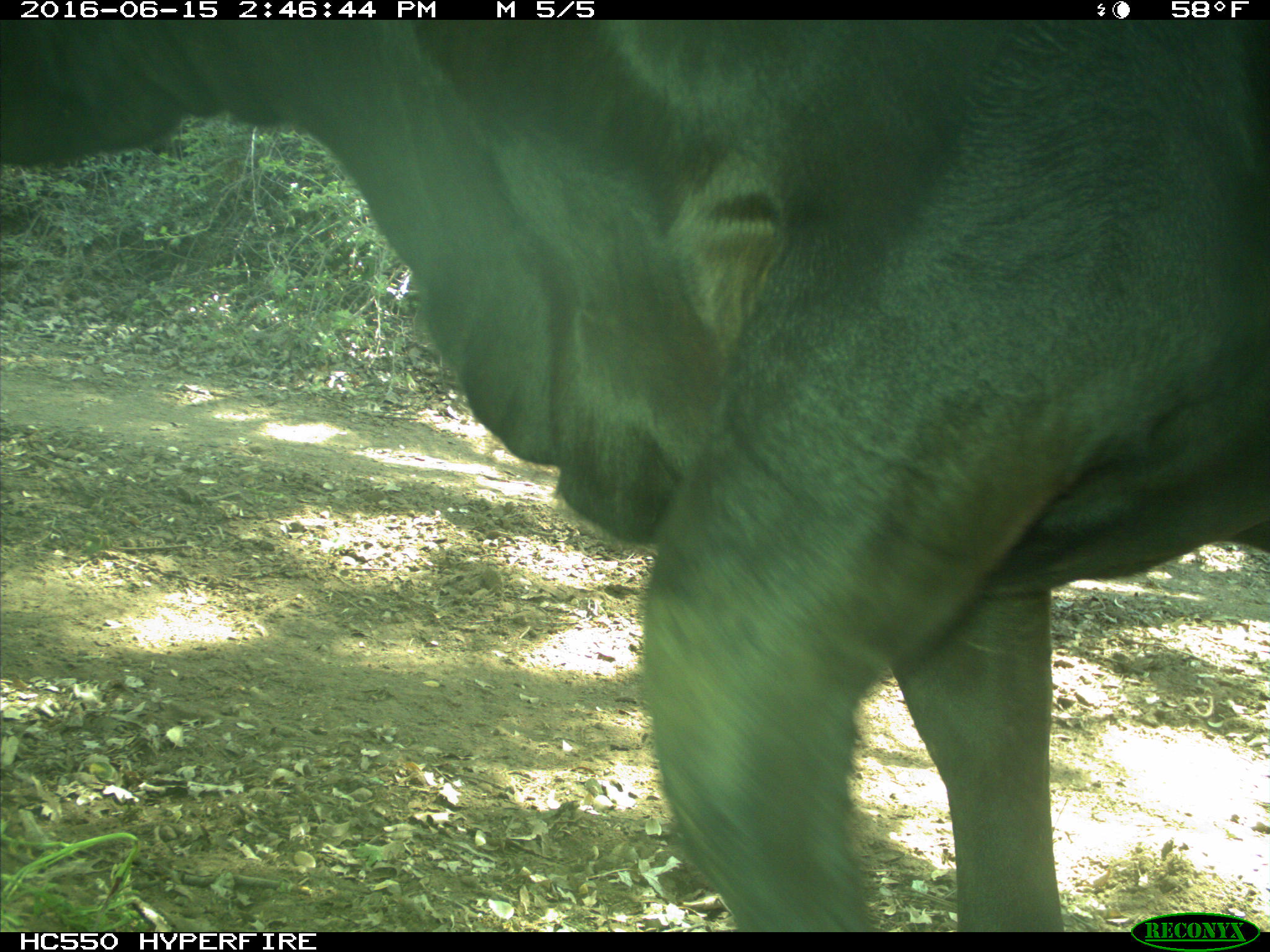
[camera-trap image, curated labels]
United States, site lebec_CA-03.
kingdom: Animalia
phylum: Chordata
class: Mammalia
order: Artiodactyla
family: Bovidae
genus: Bos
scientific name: Bos taurus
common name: domestic cow